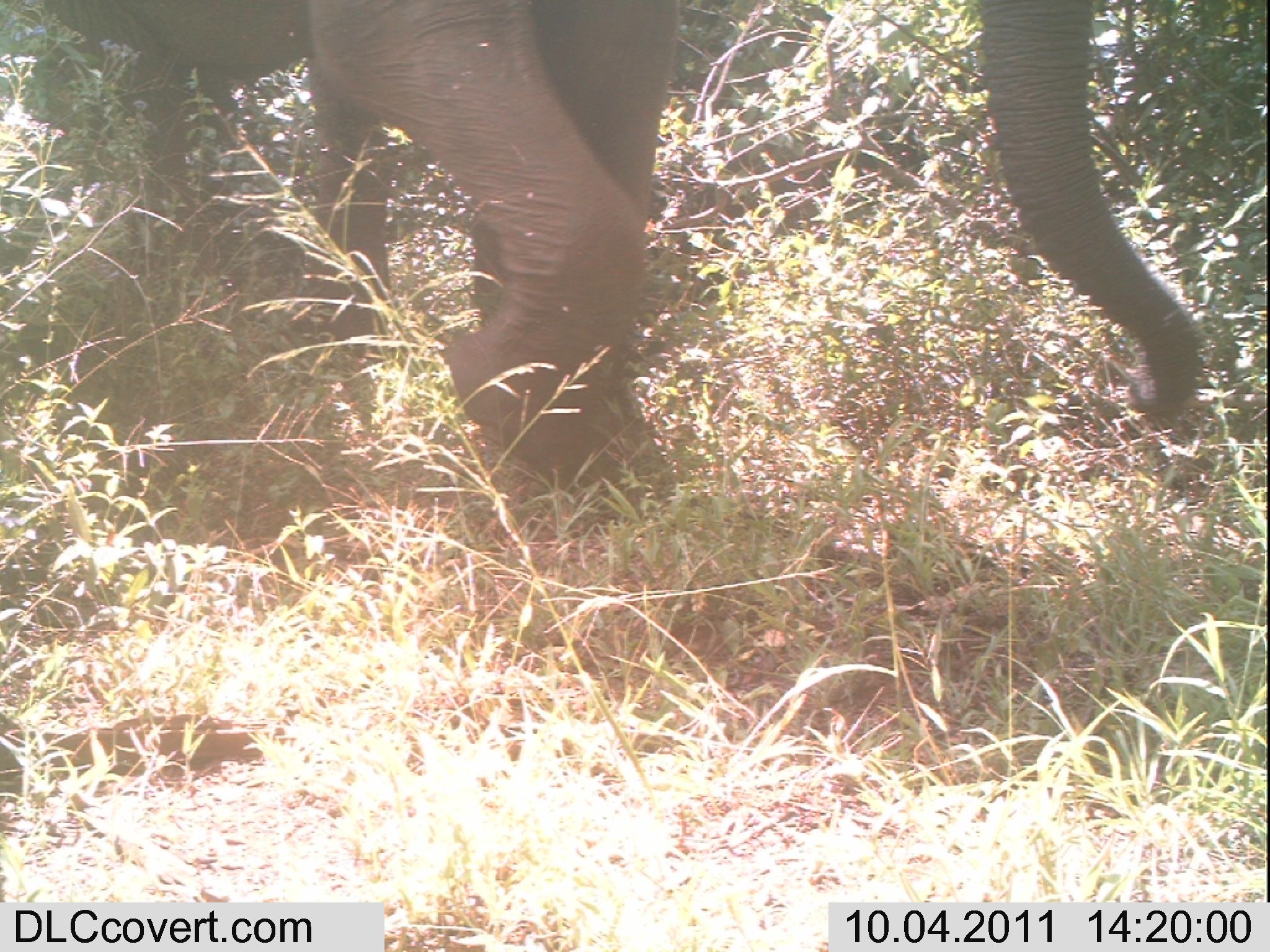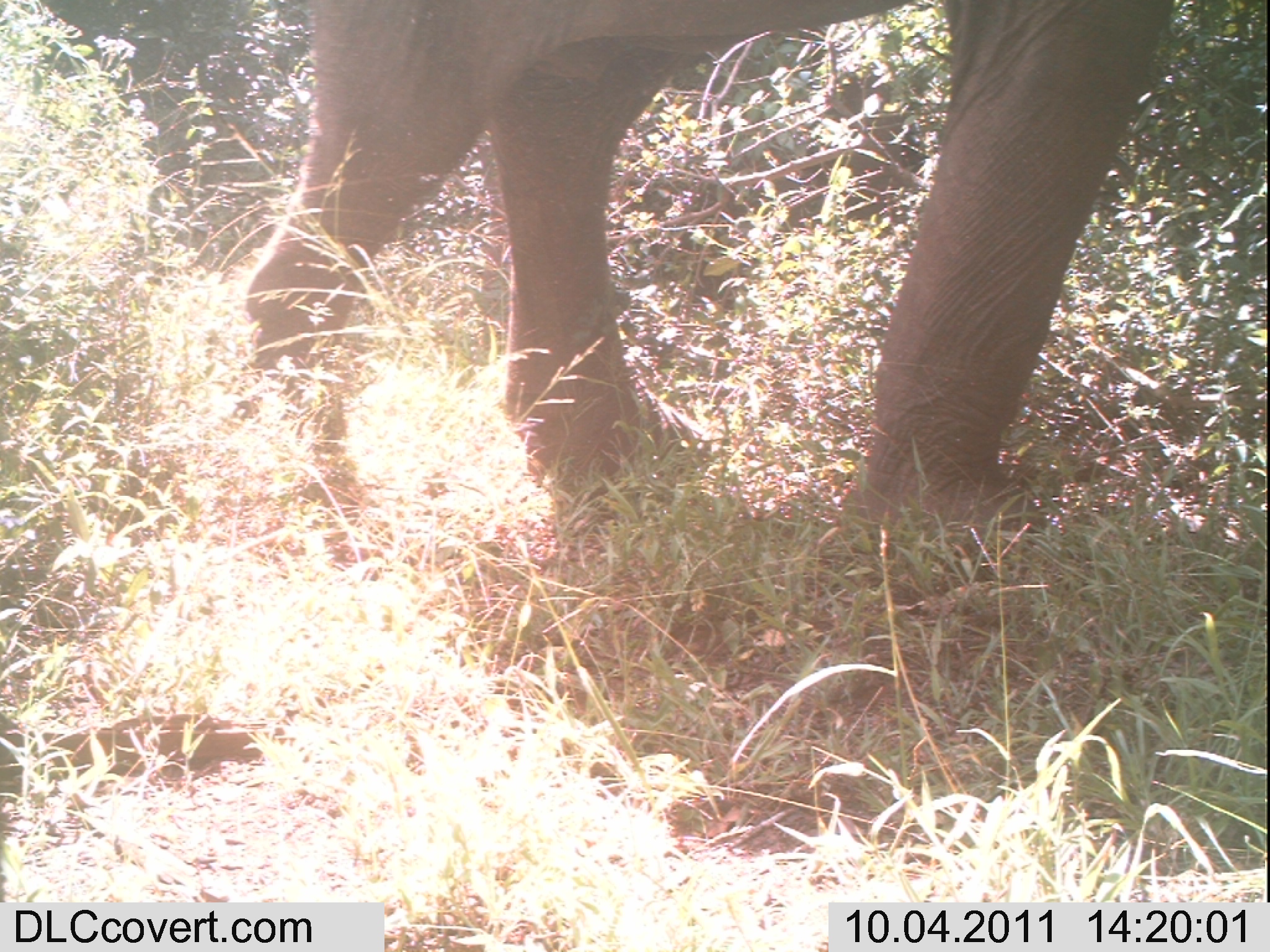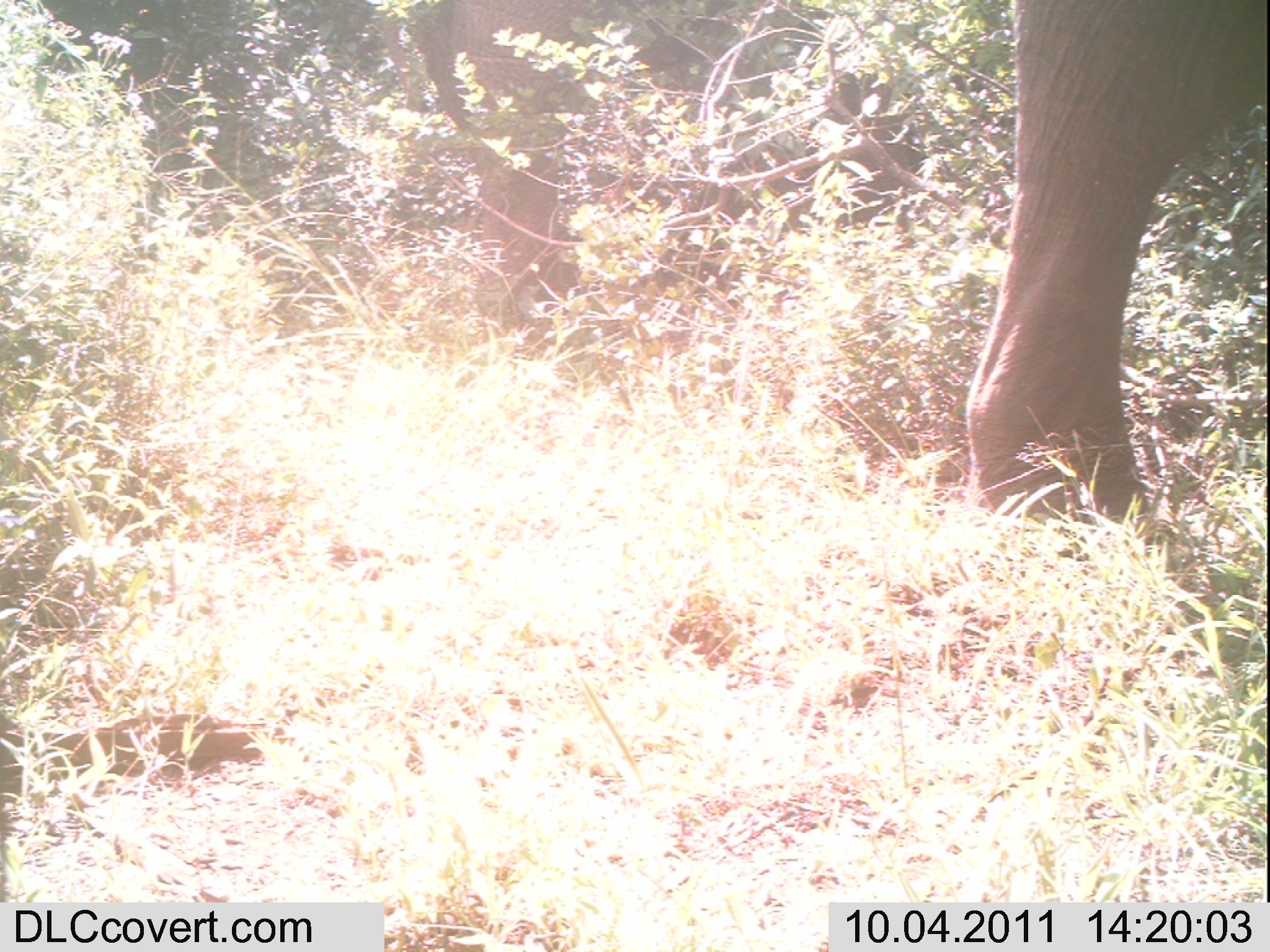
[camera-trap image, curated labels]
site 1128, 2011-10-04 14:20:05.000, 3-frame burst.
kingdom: Animalia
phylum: Chordata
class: Mammalia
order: Proboscidea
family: Elephantidae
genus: Loxodonta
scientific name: Loxodonta africana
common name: african bush elephant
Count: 1.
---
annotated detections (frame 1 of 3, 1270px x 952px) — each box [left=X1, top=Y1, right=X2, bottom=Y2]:
loxodonta africana: [left=0, top=0, right=1205, bottom=508]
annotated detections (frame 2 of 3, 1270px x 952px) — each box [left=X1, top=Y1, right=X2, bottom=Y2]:
loxodonta africana: [left=232, top=0, right=1174, bottom=568]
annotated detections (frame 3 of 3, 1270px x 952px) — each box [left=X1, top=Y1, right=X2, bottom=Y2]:
loxodonta africana: [left=398, top=0, right=1267, bottom=522]